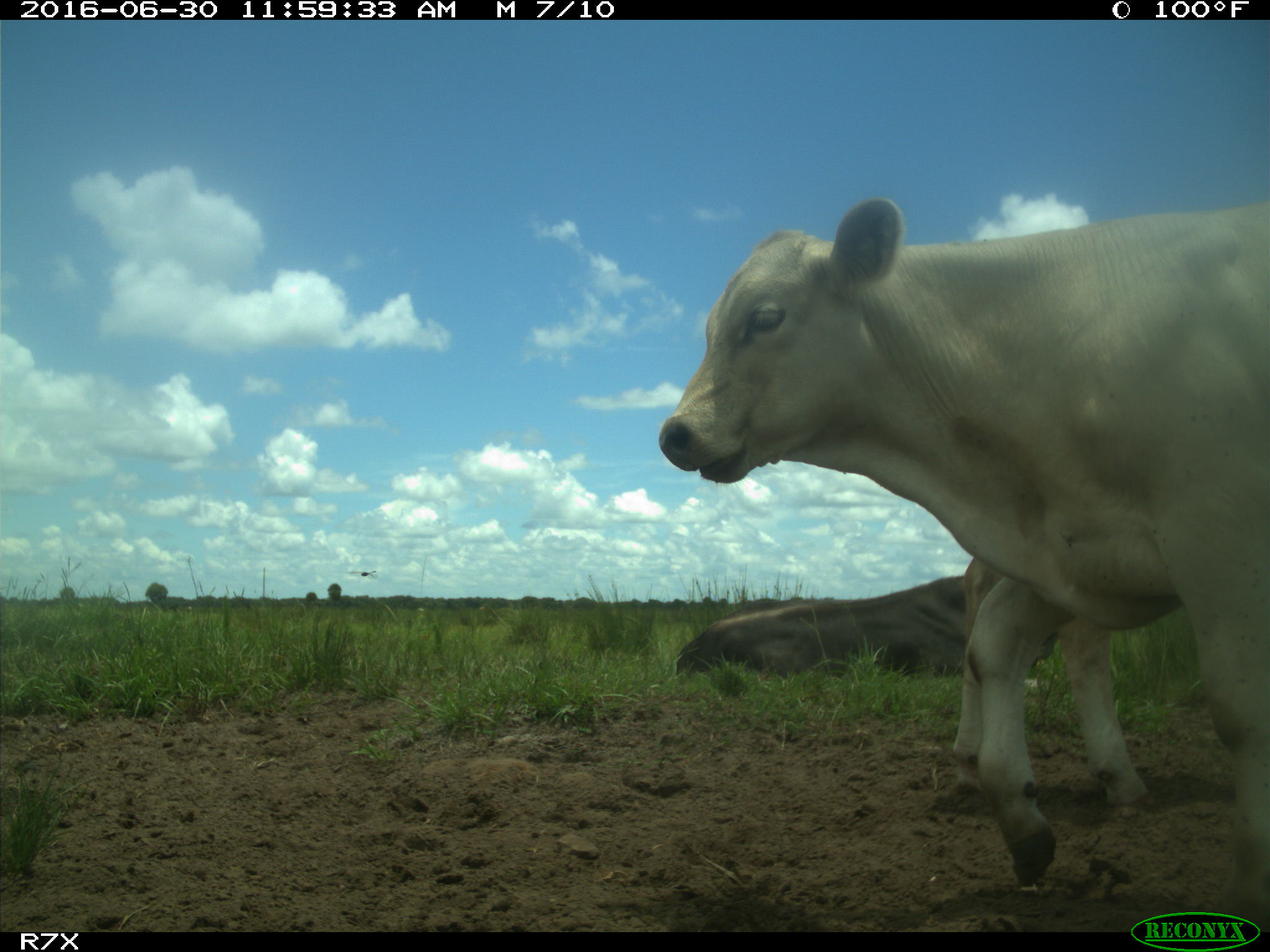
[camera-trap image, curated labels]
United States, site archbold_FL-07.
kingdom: Animalia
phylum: Chordata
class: Mammalia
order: Artiodactyla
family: Bovidae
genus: Bos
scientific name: Bos taurus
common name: domestic cow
Bos taurus (domestic cow).